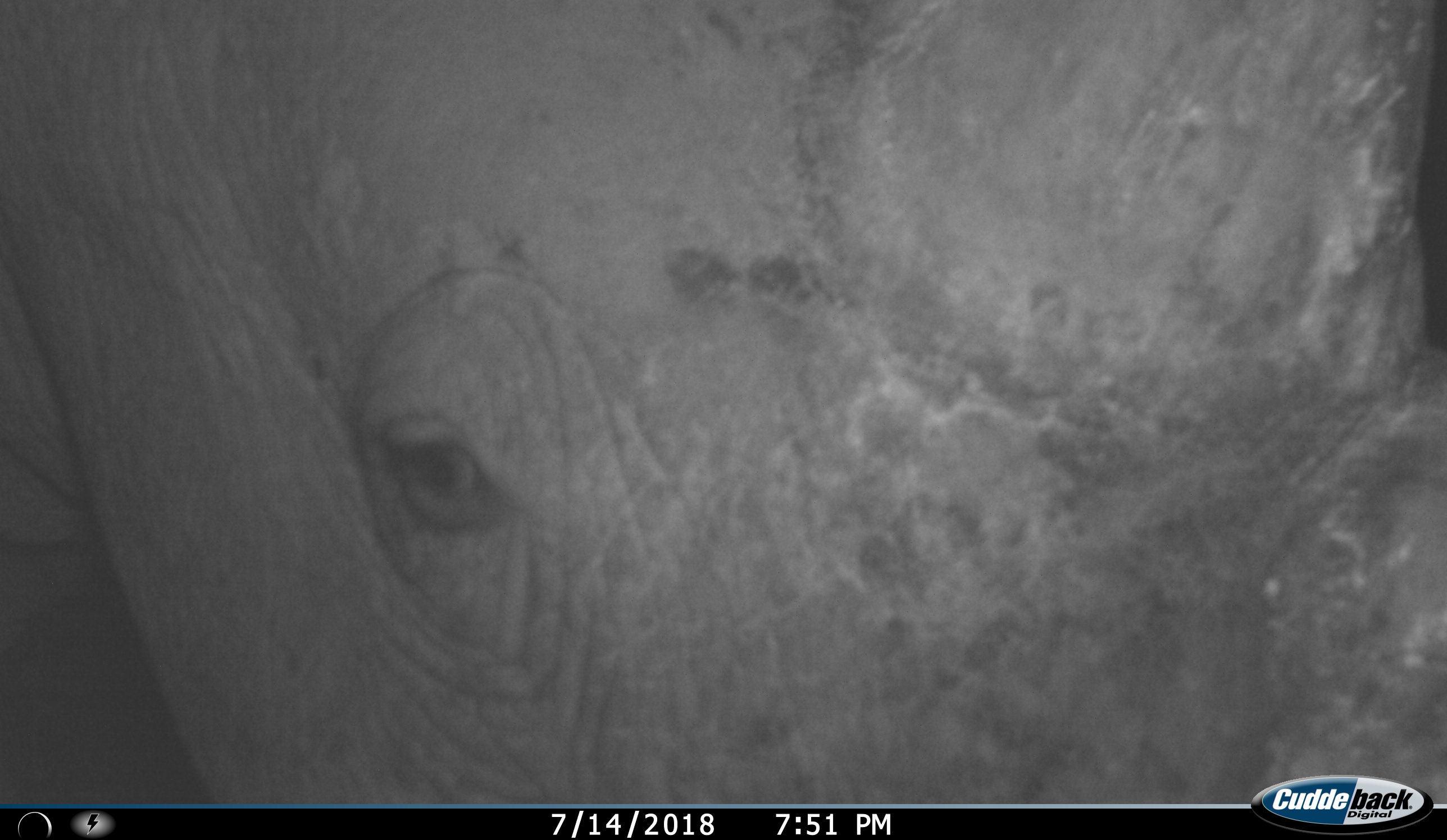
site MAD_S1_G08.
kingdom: Animalia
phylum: Chordata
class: Mammalia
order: Perissodactyla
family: Rhinocerotidae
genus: Diceros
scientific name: Diceros bicornis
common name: black rhinoceros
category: rhinocerosblack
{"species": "rhinocerosblack (black rhinoceros) (Diceros bicornis)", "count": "1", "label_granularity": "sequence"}